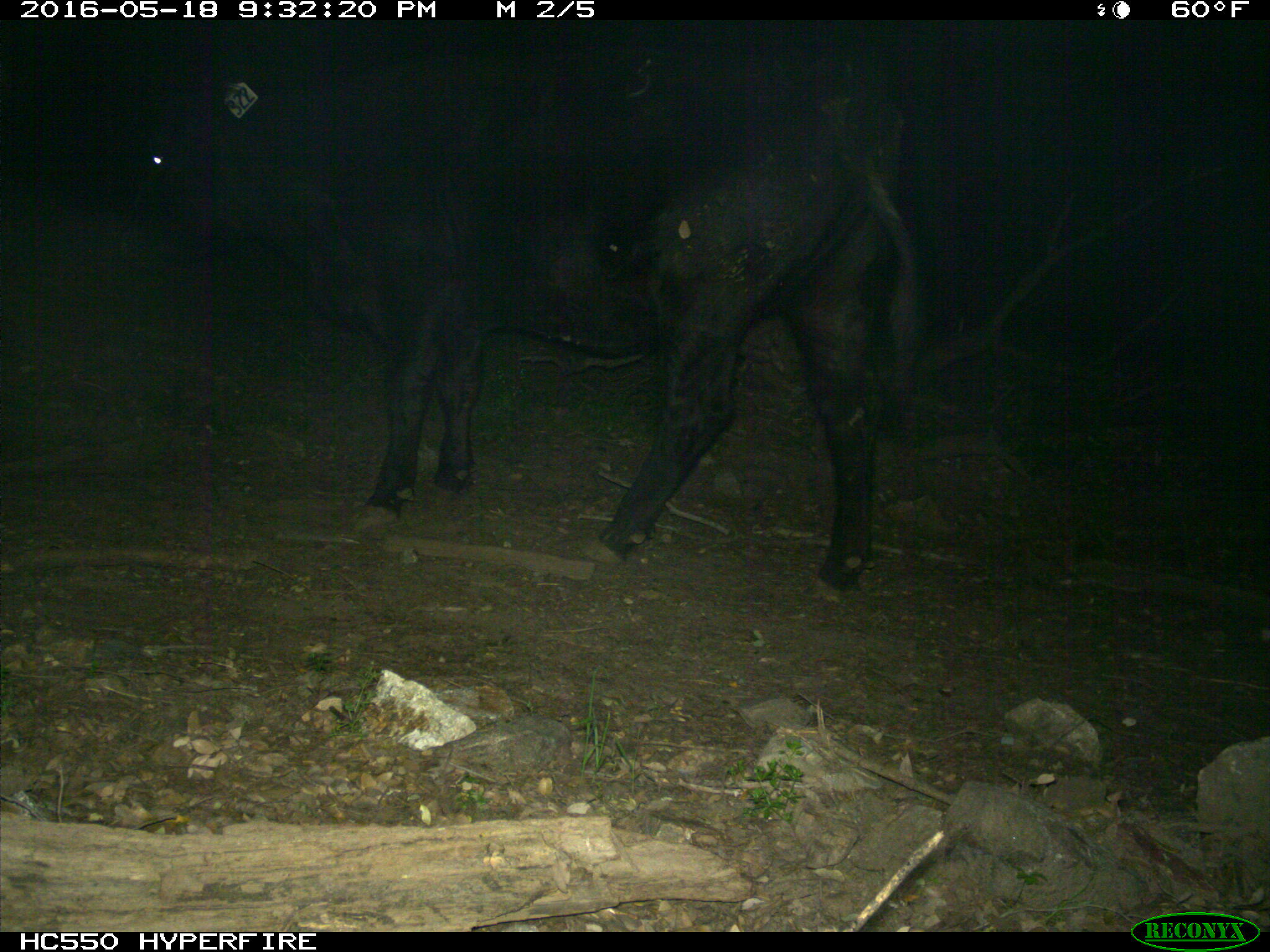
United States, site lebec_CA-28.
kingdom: Animalia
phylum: Chordata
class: Mammalia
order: Artiodactyla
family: Bovidae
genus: Bos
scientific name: Bos taurus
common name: domestic cow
Bos taurus (domestic cow).